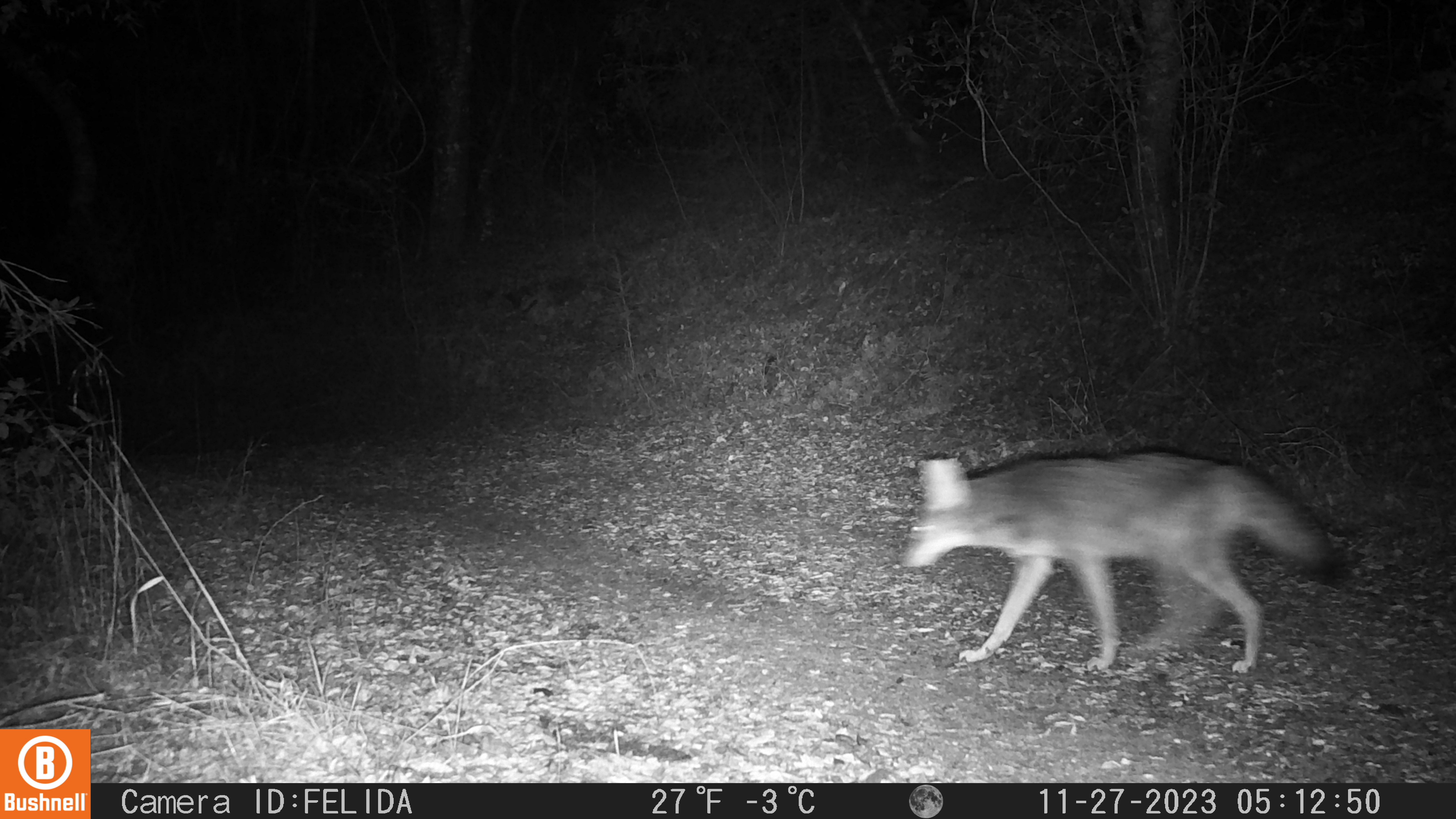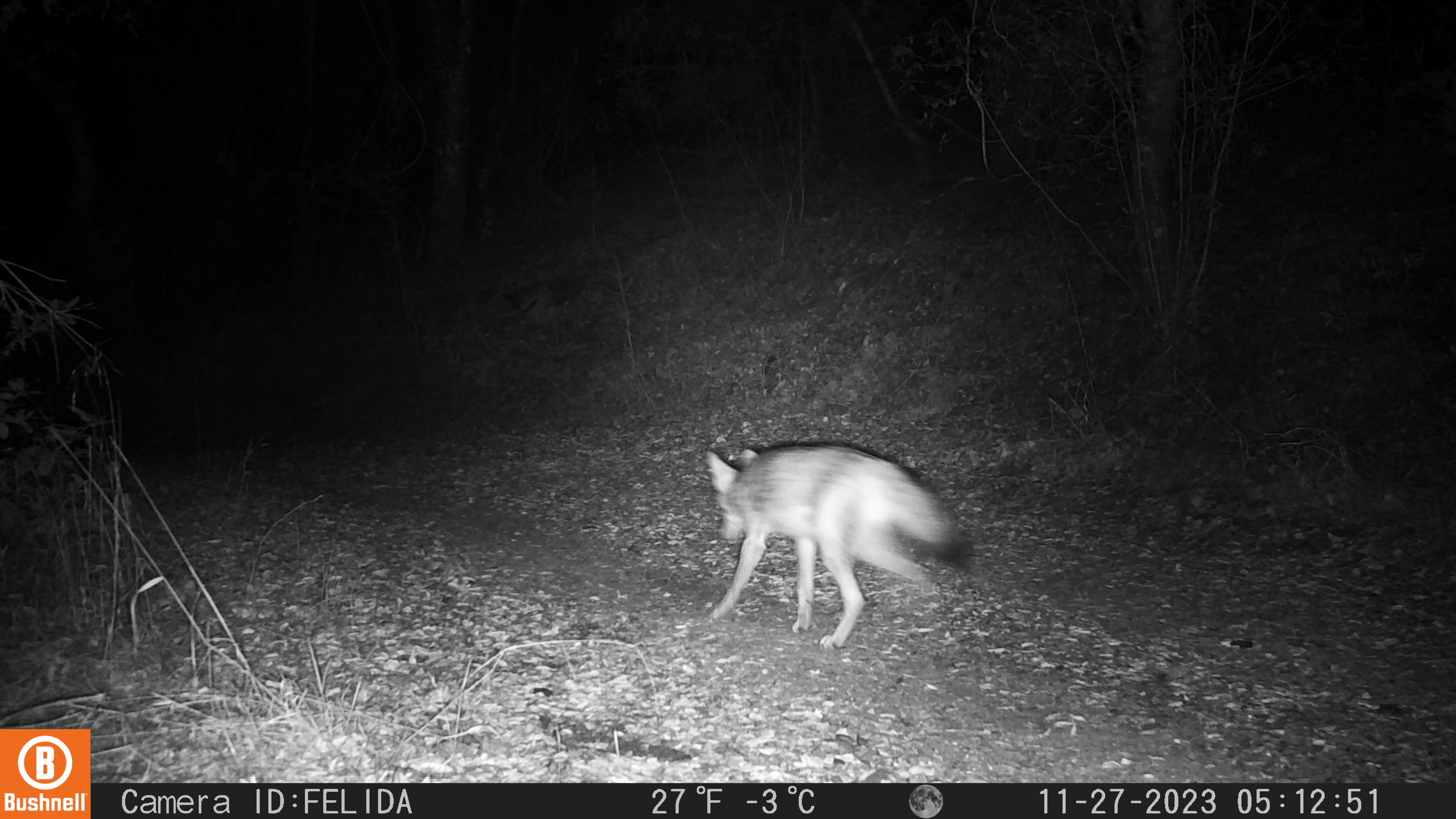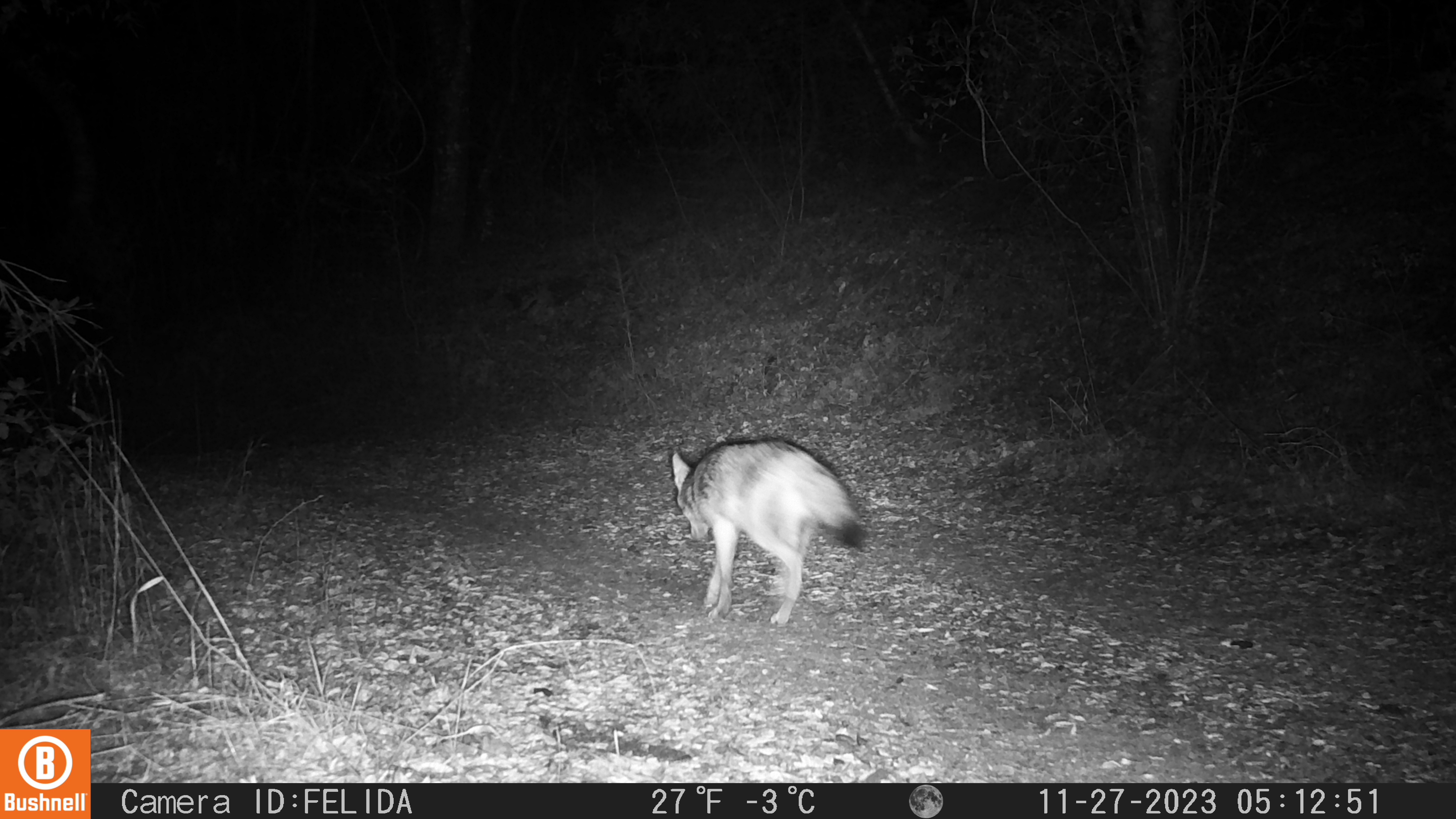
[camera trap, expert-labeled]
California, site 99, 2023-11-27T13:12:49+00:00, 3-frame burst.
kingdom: Animalia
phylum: Chordata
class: Mammalia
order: Carnivora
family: Canidae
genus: Canis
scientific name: Canis latrans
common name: coyote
Coyote (Canis latrans).